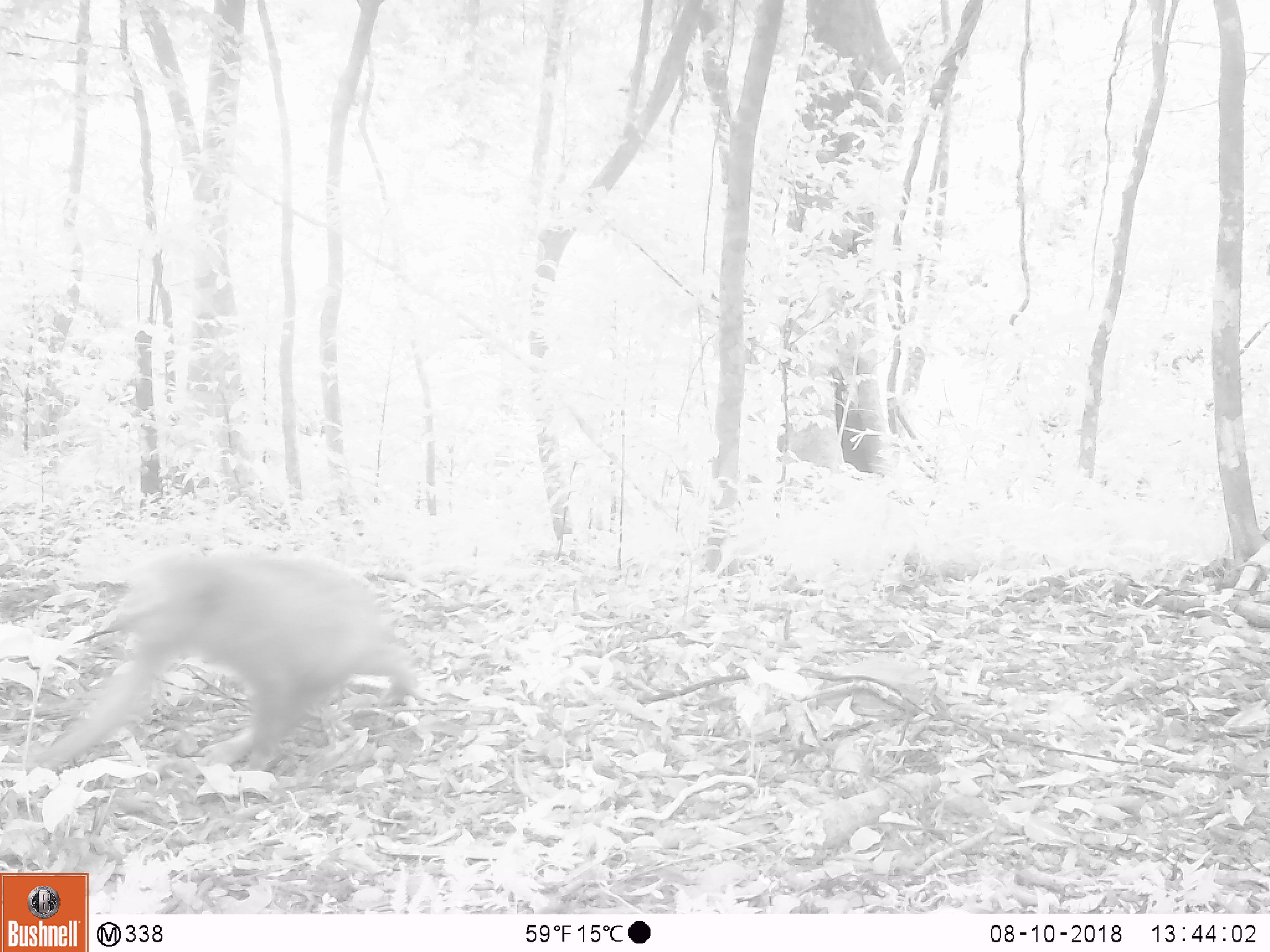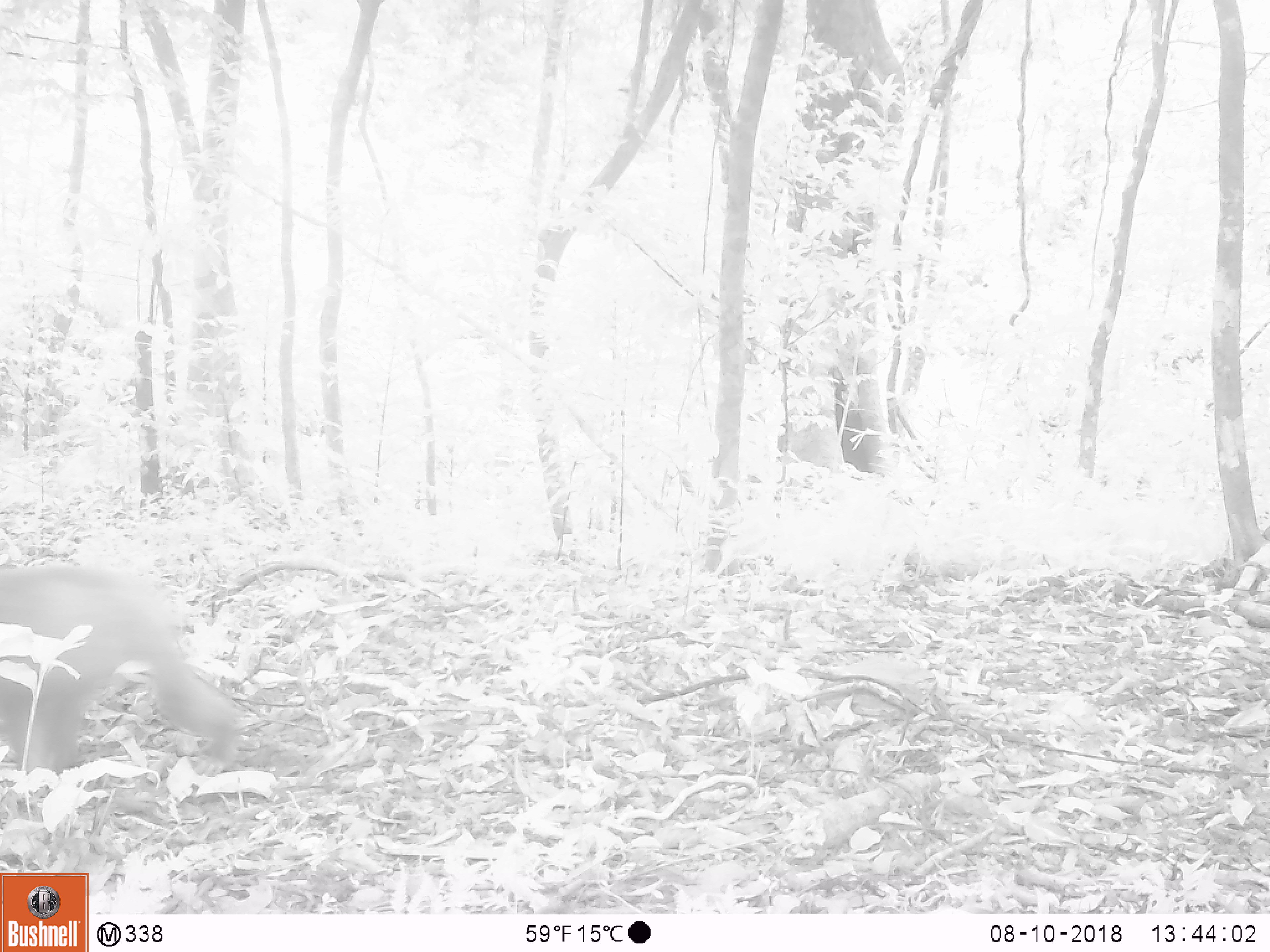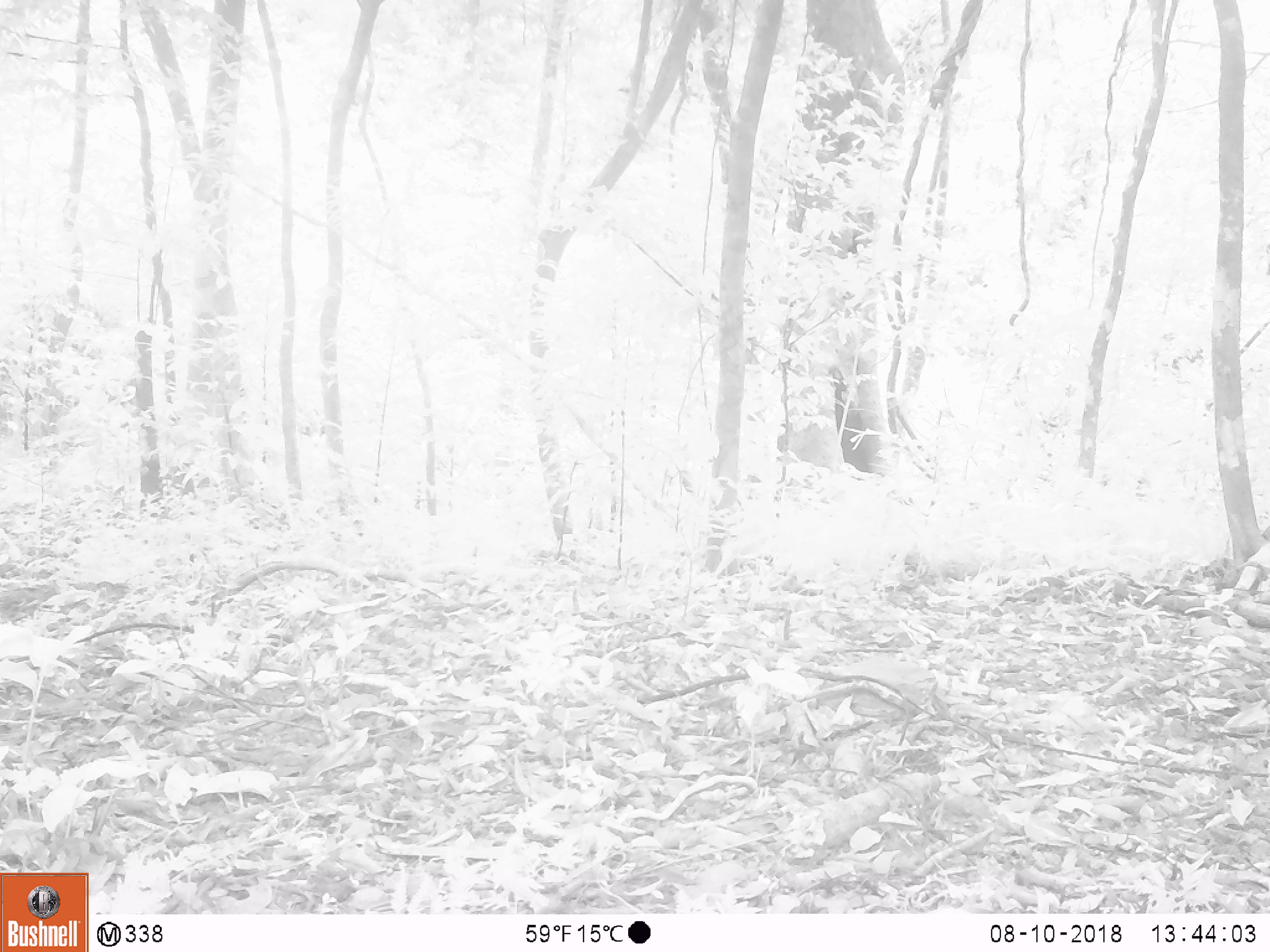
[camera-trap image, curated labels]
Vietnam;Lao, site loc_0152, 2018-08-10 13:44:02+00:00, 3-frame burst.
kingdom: Animalia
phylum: Chordata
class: Mammalia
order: Primates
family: Cercopithecidae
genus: Macaca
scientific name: Macaca arctoides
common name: stump-tailed macaque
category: stump tailed macaque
Stump tailed macaque (stump-tailed macaque) (Macaca arctoides). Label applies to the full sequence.